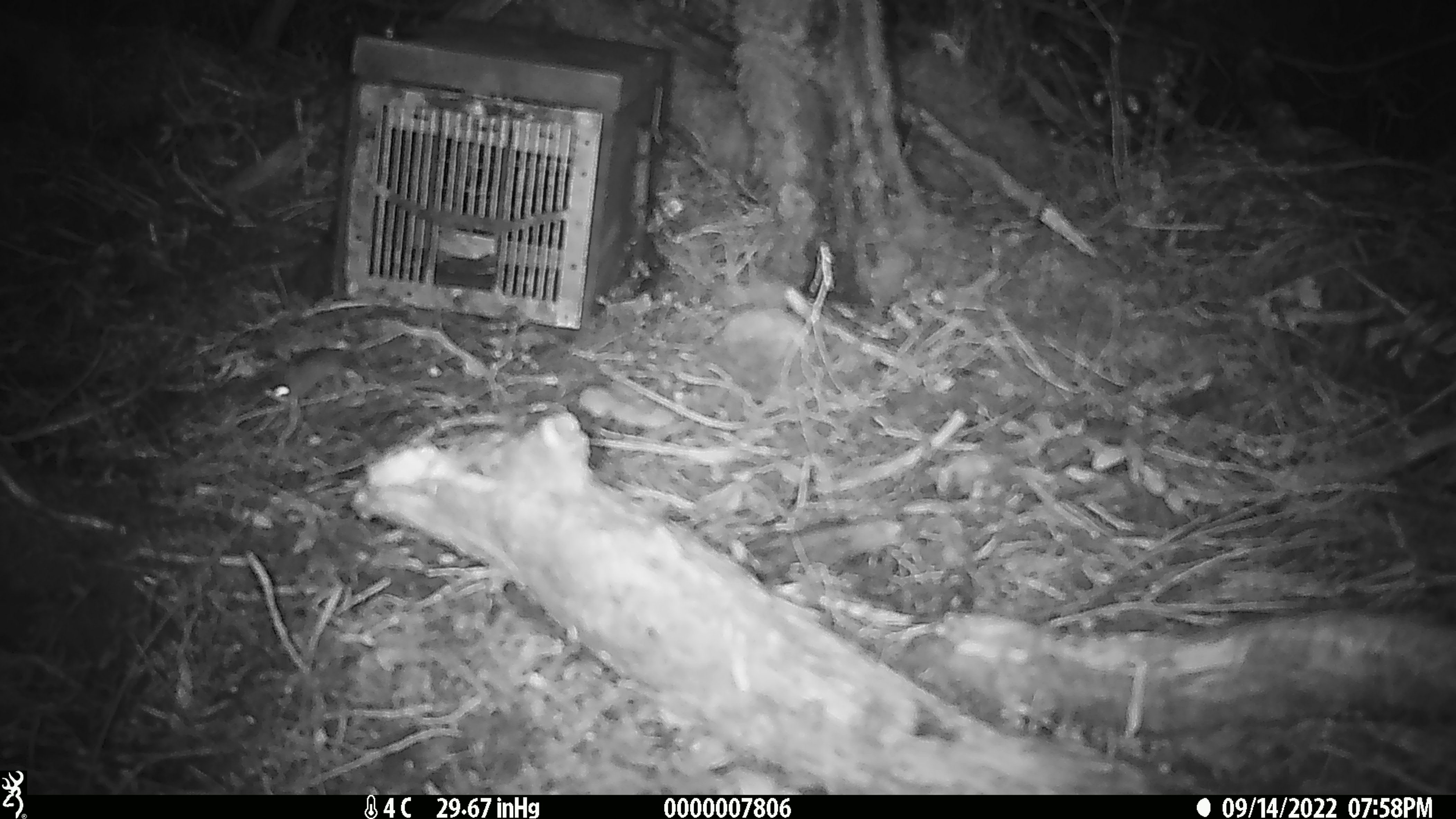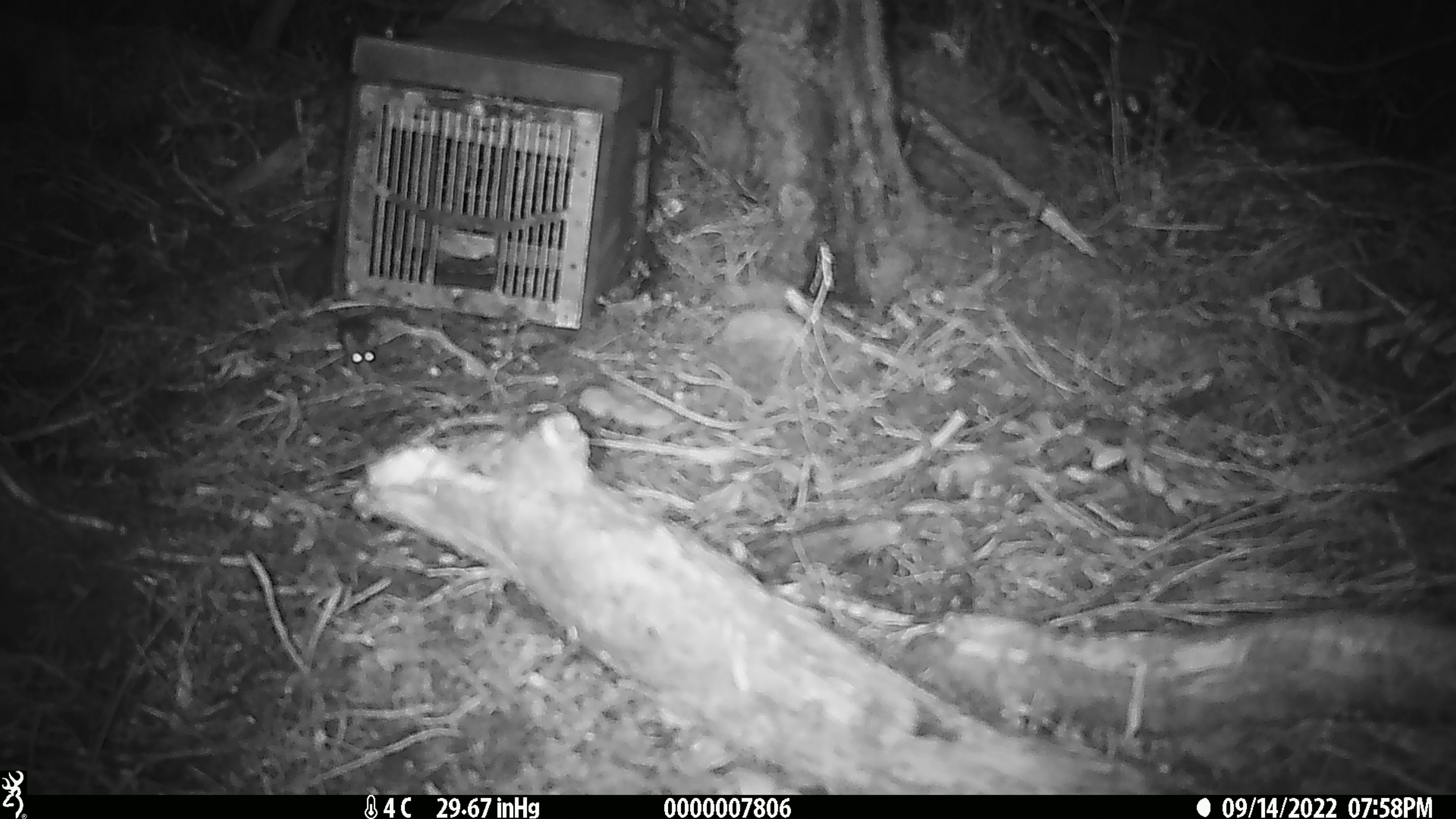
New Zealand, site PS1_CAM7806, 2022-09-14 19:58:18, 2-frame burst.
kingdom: Animalia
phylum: Chordata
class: Mammalia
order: Rodentia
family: Muridae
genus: Mus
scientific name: Mus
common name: mouse